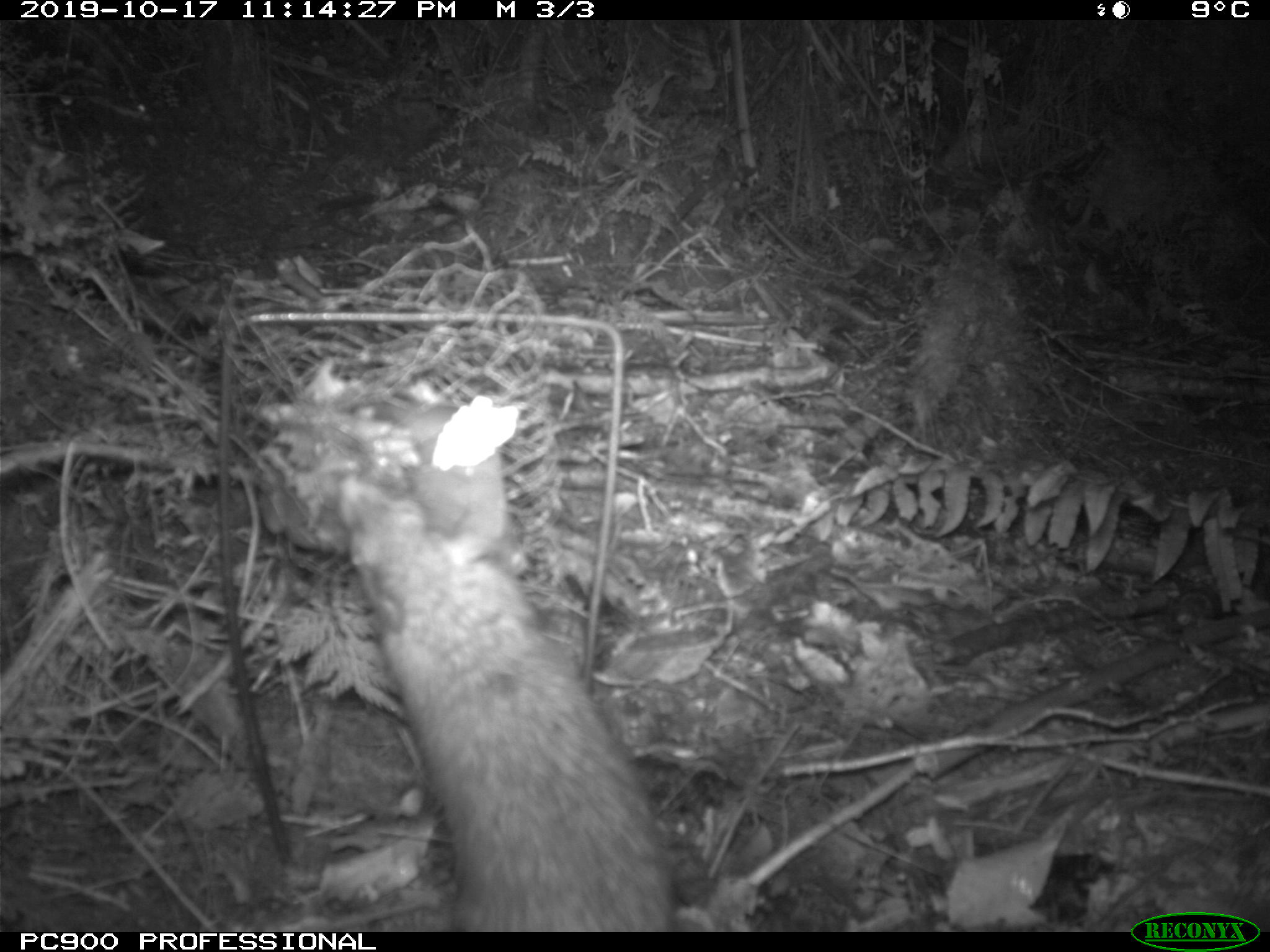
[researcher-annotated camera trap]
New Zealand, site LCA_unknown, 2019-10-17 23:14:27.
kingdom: Animalia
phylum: Chordata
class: Mammalia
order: Rodentia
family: Muridae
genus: Rattus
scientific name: Rattus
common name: rat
Rat (Rattus).